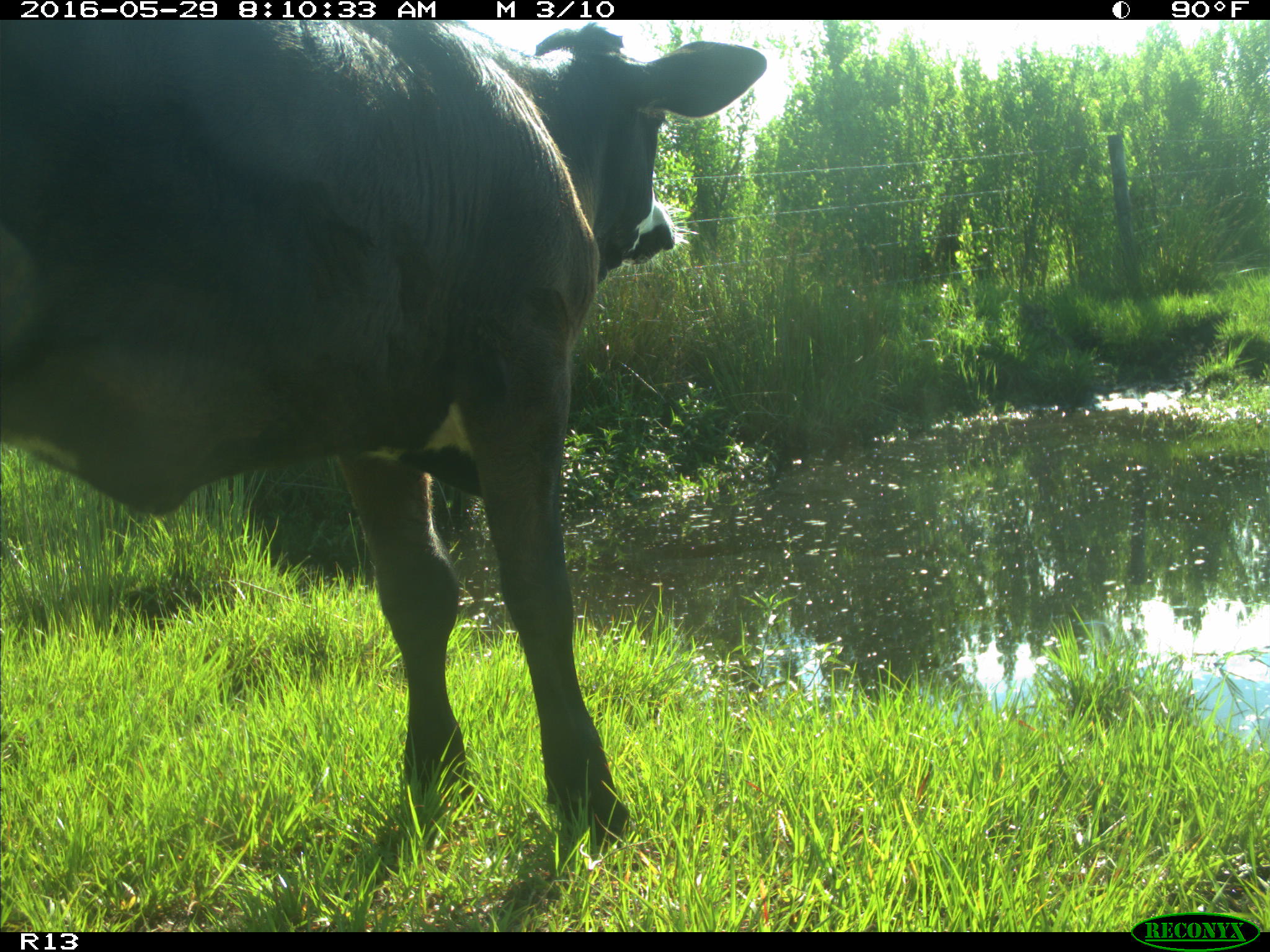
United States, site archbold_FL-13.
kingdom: Animalia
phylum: Chordata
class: Mammalia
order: Artiodactyla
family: Bovidae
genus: Bos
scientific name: Bos taurus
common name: domestic cow